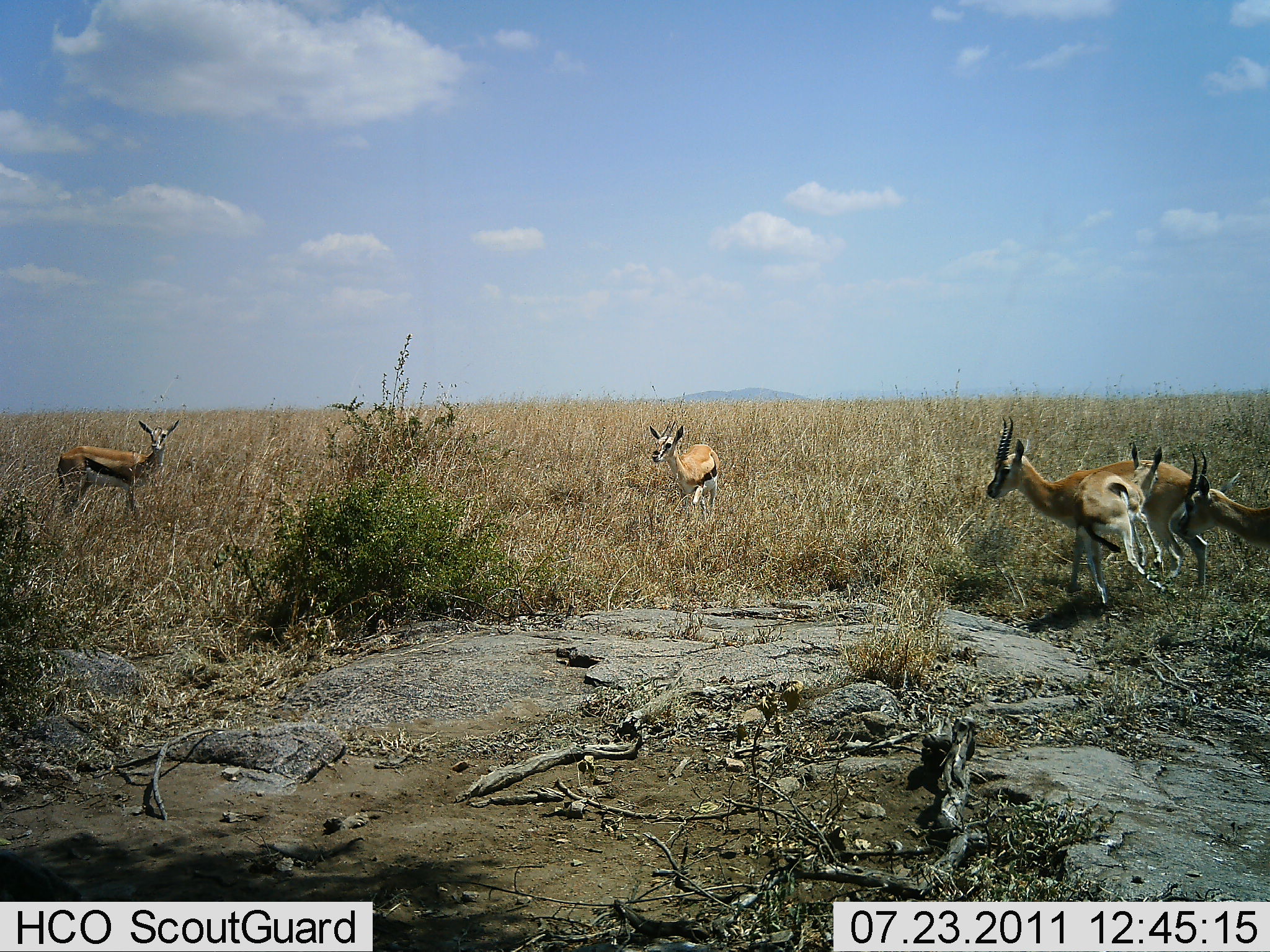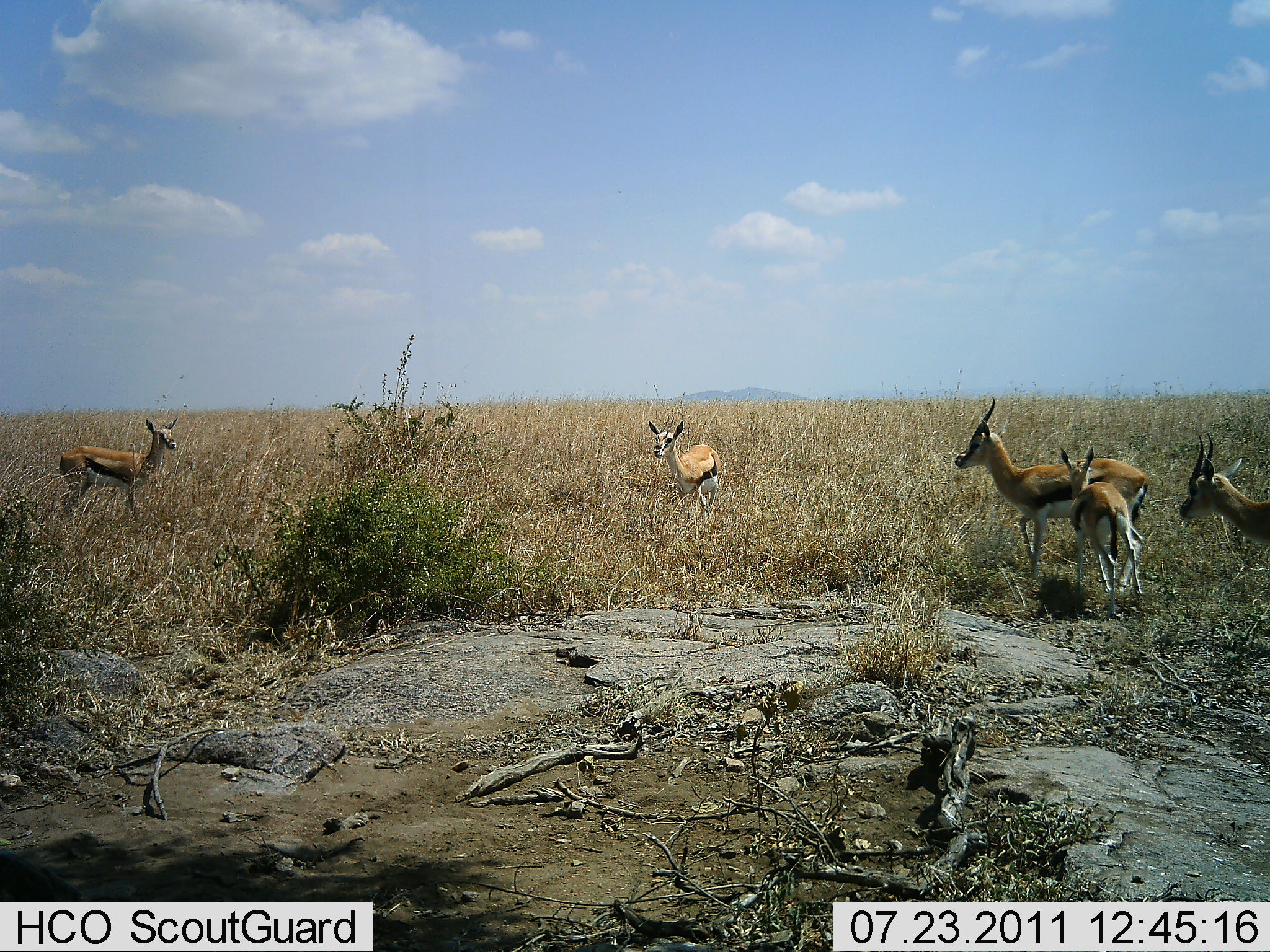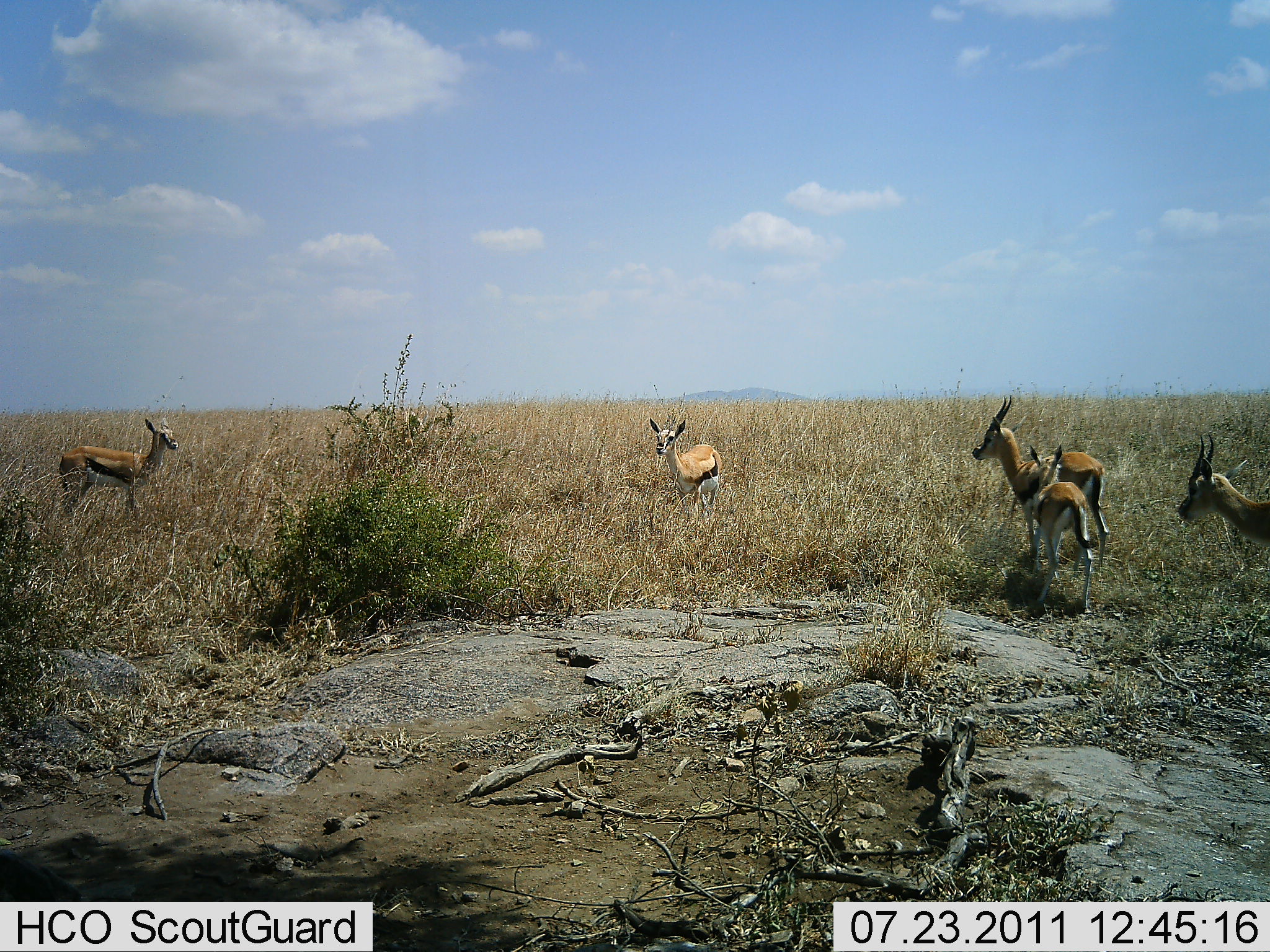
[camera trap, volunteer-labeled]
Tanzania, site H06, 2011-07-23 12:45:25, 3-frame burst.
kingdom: Animalia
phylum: Chordata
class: Mammalia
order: Artiodactyla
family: Bovidae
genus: Eudorcas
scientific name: Eudorcas thomsonii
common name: thomson's gazelle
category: gazellethomsons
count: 5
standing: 85%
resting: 0%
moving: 62%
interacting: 8%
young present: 62%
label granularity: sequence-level